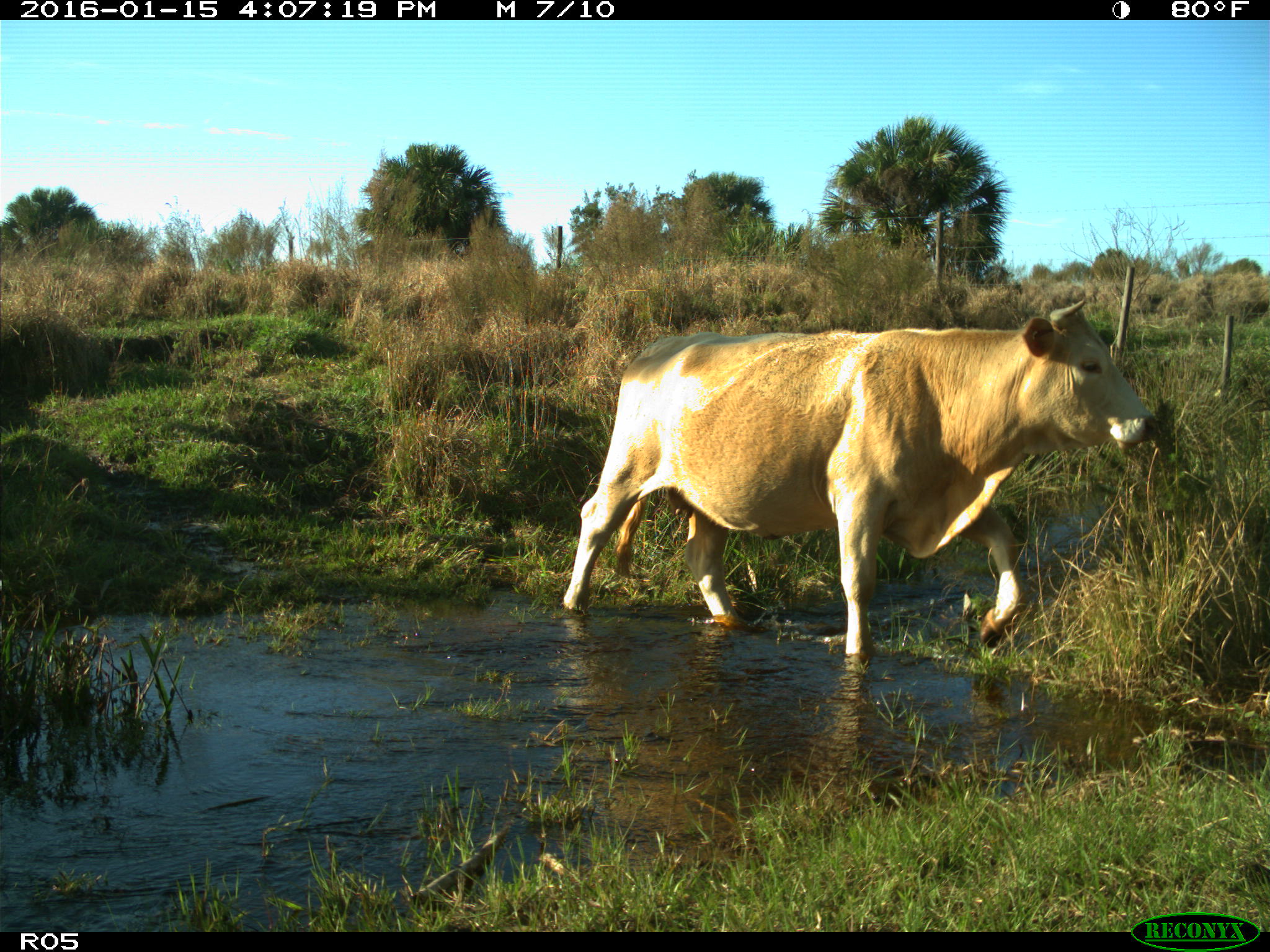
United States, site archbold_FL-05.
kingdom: Animalia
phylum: Chordata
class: Mammalia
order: Artiodactyla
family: Bovidae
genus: Bos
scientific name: Bos taurus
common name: domestic cow